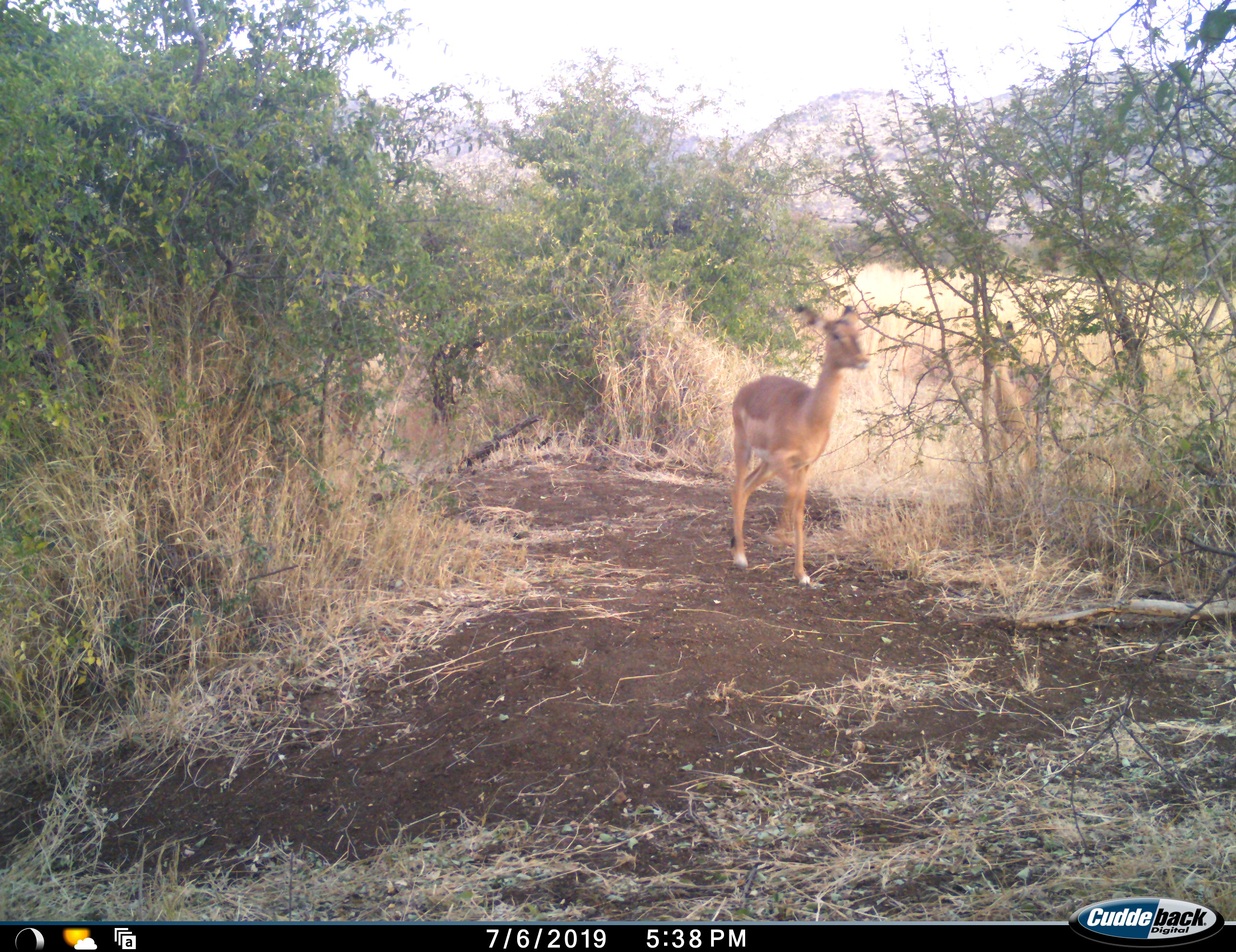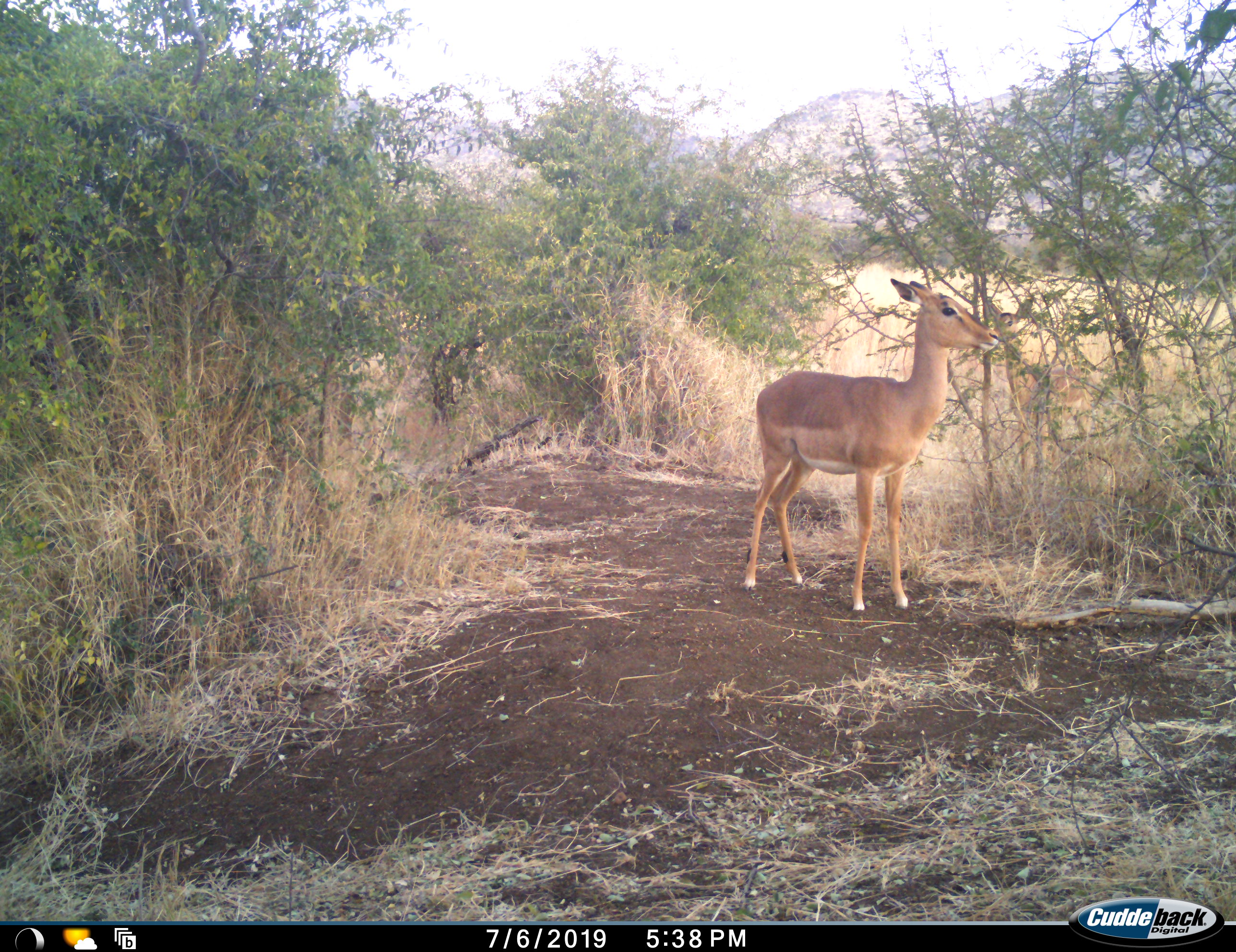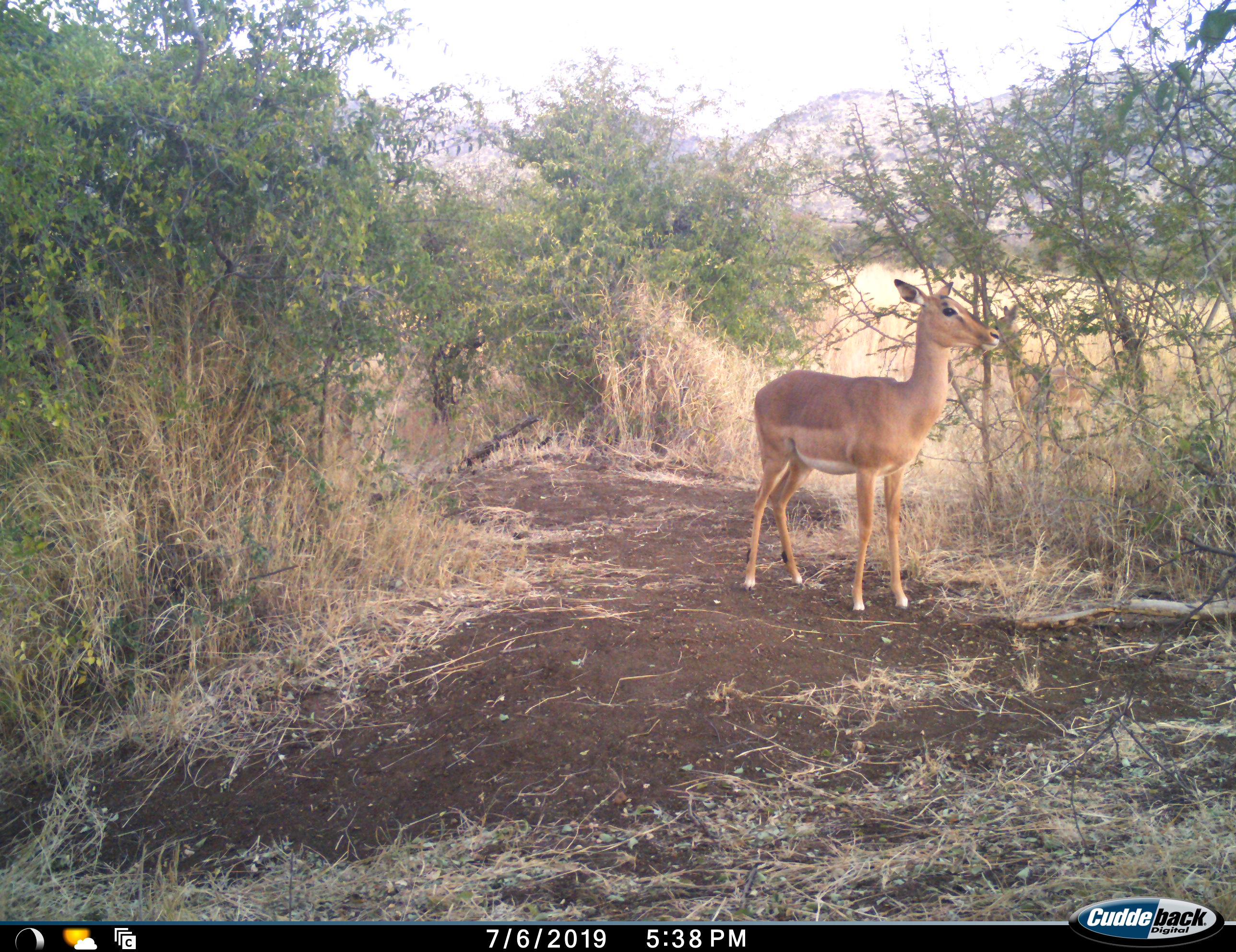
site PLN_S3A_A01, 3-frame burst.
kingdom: Animalia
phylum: Chordata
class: Mammalia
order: Artiodactyla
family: Bovidae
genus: Aepyceros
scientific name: Aepyceros melampus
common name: impala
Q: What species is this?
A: Impala (Aepyceros melampus).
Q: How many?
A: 2.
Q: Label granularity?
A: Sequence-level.